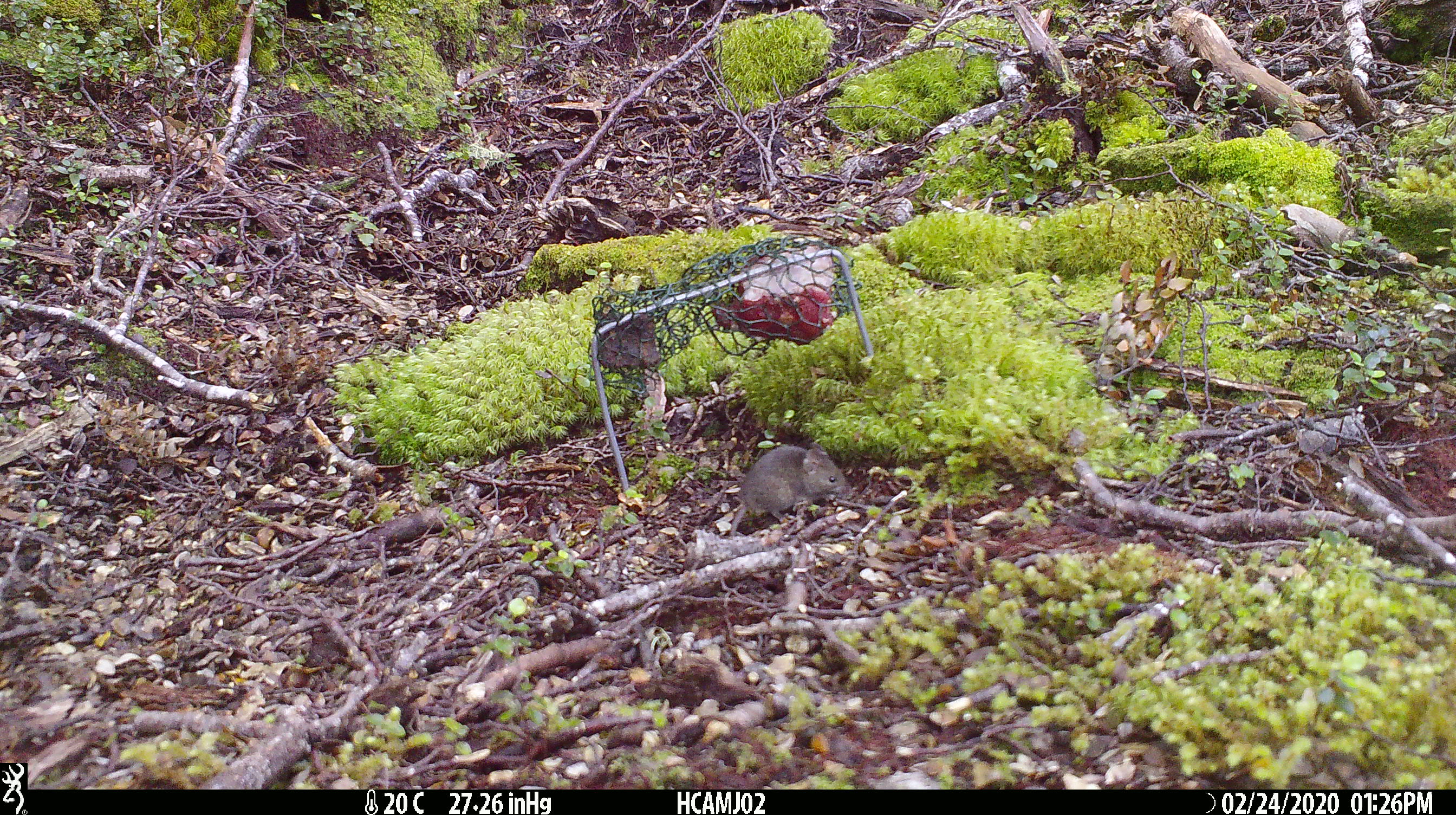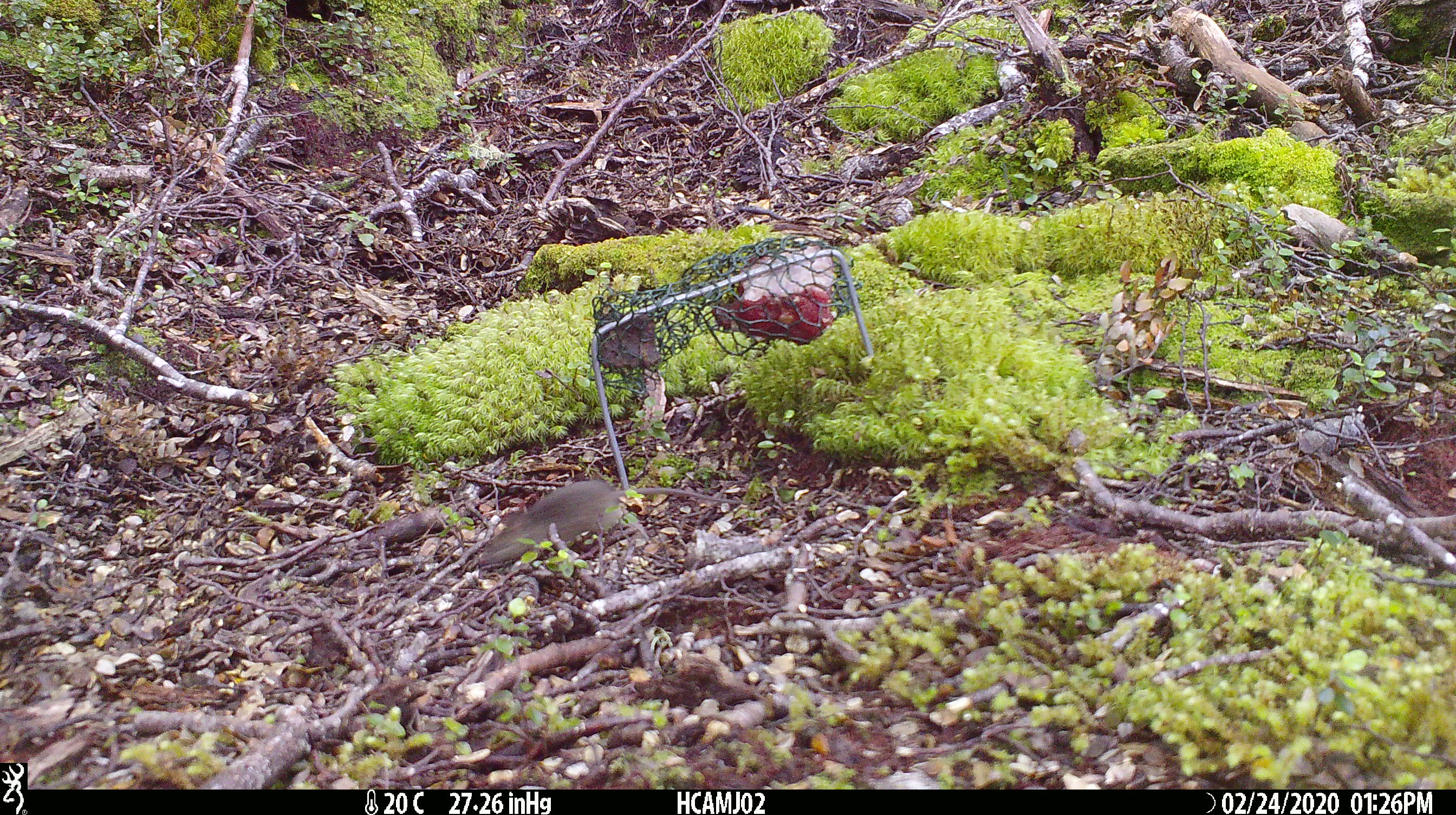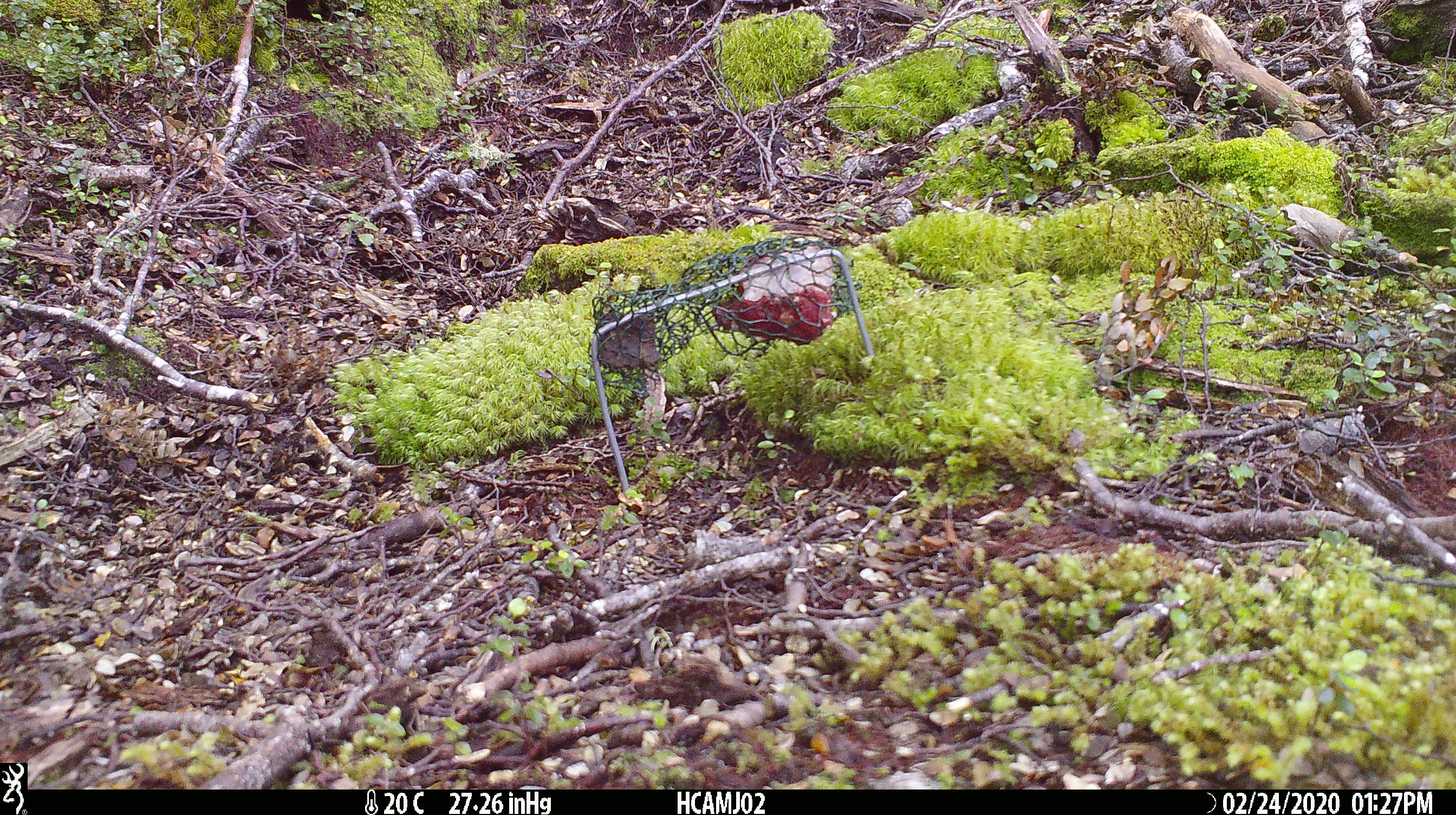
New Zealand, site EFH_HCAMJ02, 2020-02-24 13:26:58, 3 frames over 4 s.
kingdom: Animalia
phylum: Chordata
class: Mammalia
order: Rodentia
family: Muridae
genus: Mus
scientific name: Mus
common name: mouse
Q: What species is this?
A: Mouse (Mus).